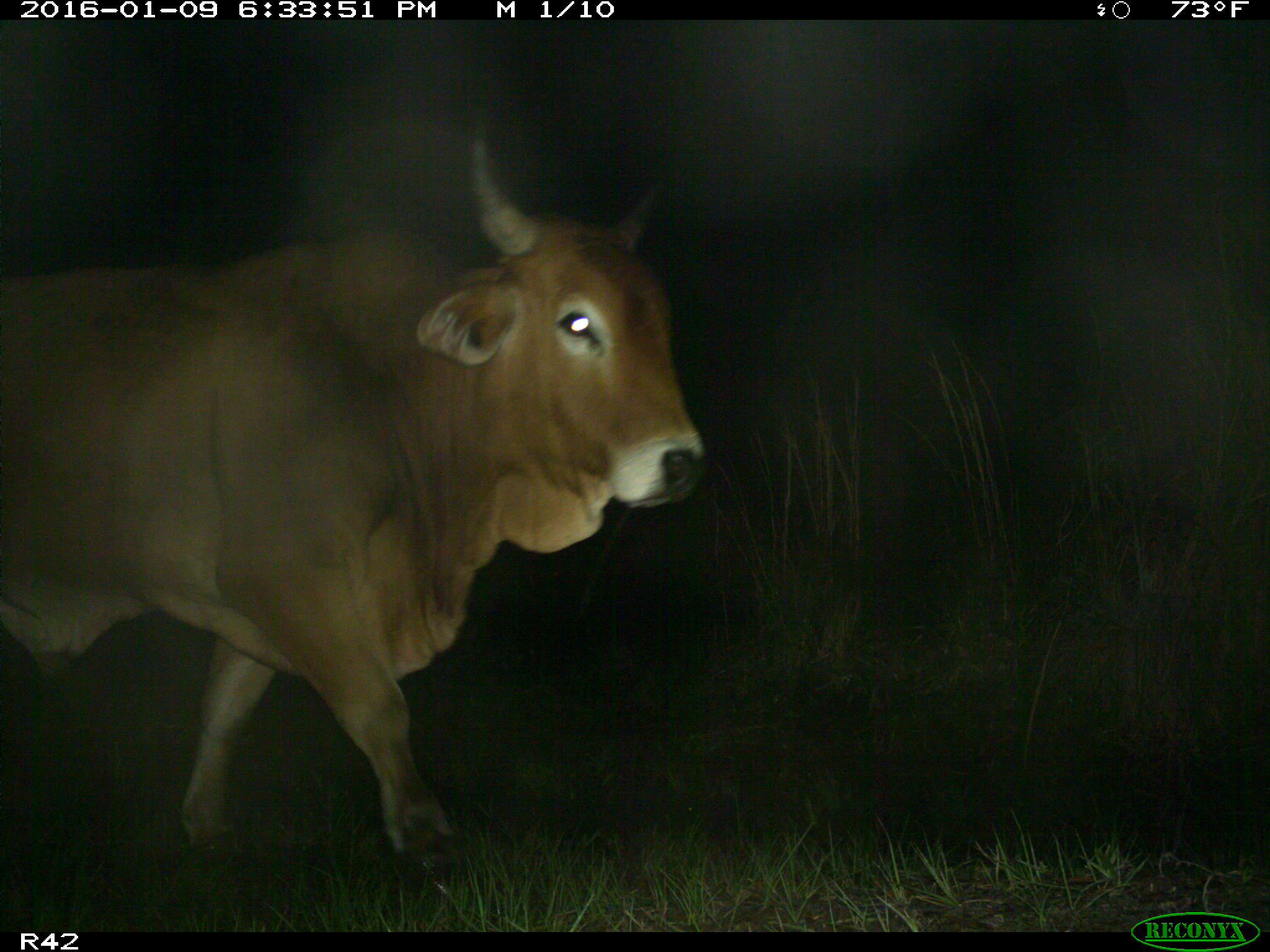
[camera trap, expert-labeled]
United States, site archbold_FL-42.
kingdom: Animalia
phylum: Chordata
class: Mammalia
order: Artiodactyla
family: Bovidae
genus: Bos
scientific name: Bos taurus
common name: domestic cow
Bos taurus (domestic cow).